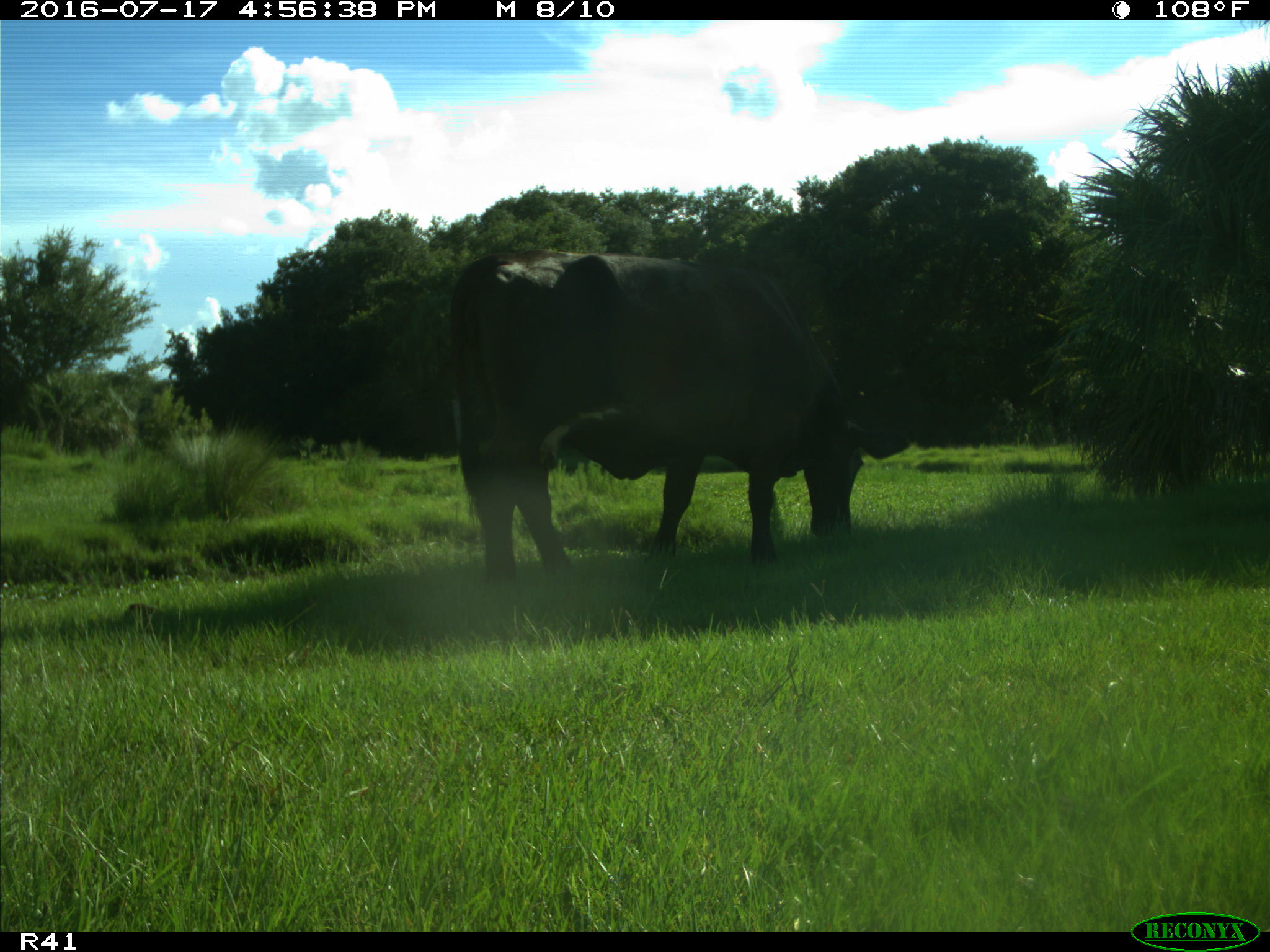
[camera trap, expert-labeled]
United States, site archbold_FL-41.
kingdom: Animalia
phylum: Chordata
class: Mammalia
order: Artiodactyla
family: Bovidae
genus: Bos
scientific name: Bos taurus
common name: domestic cow